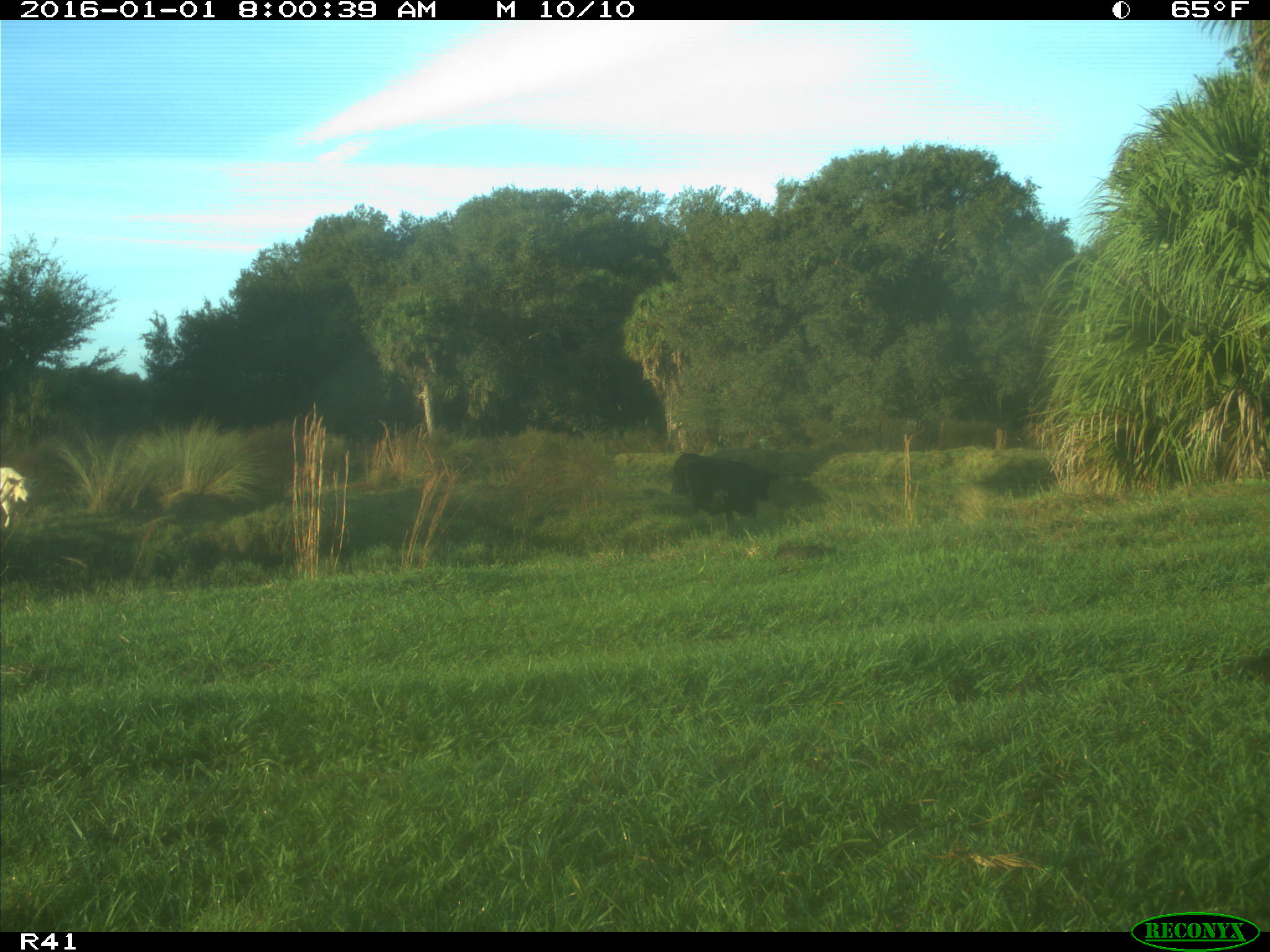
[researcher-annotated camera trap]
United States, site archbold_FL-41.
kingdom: Animalia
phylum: Chordata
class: Mammalia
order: Artiodactyla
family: Bovidae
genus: Bos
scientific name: Bos taurus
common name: domestic cow